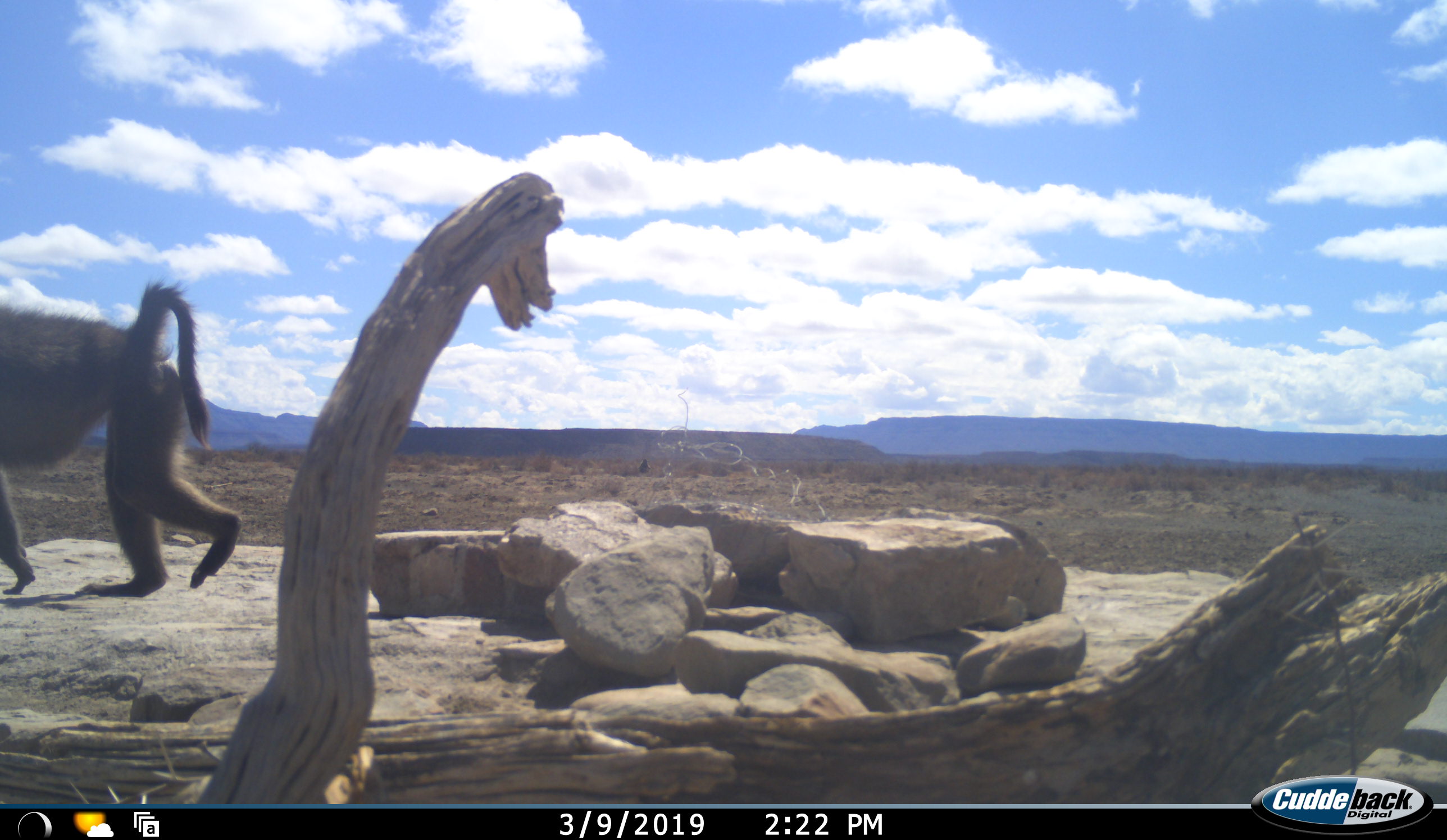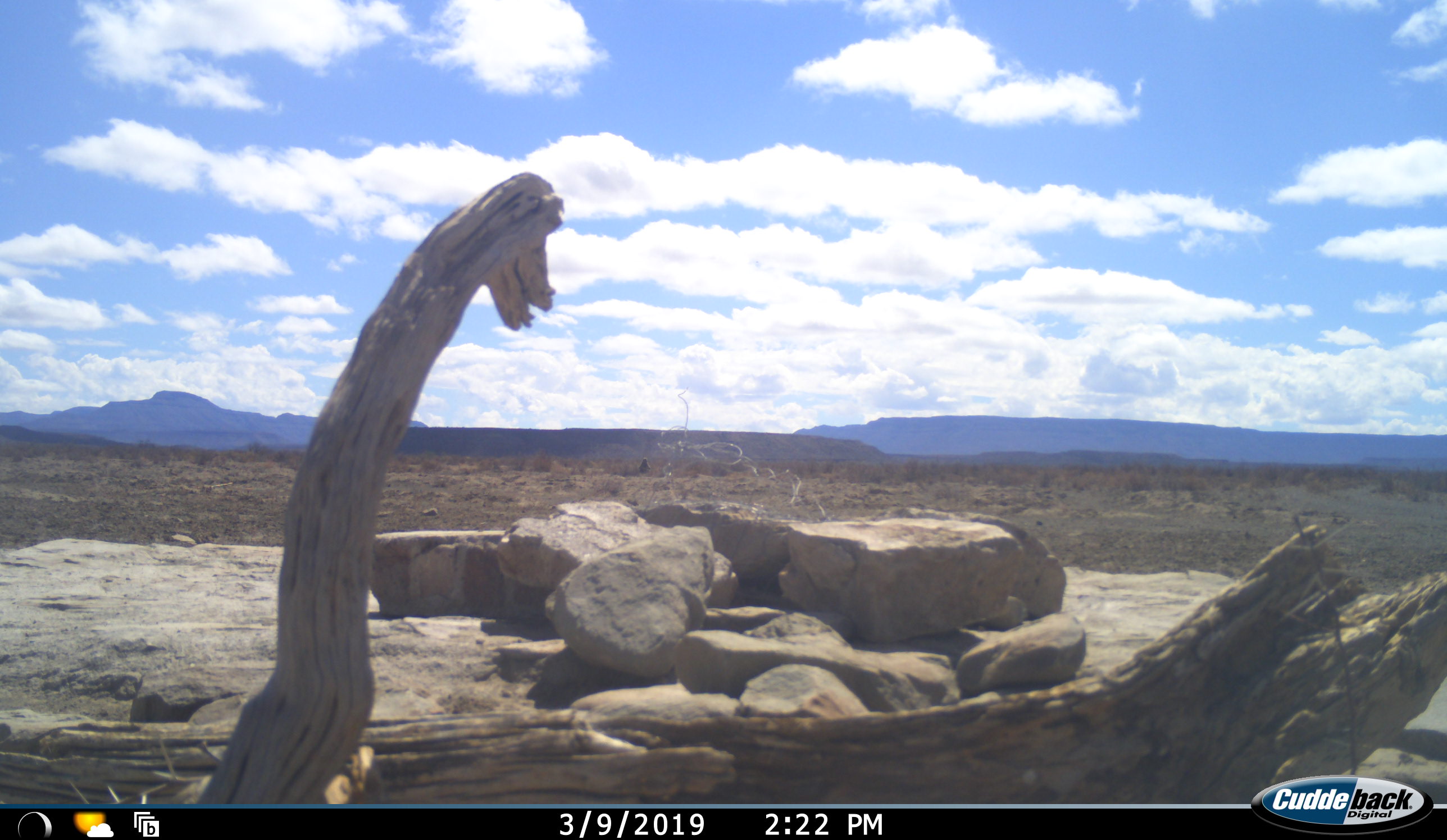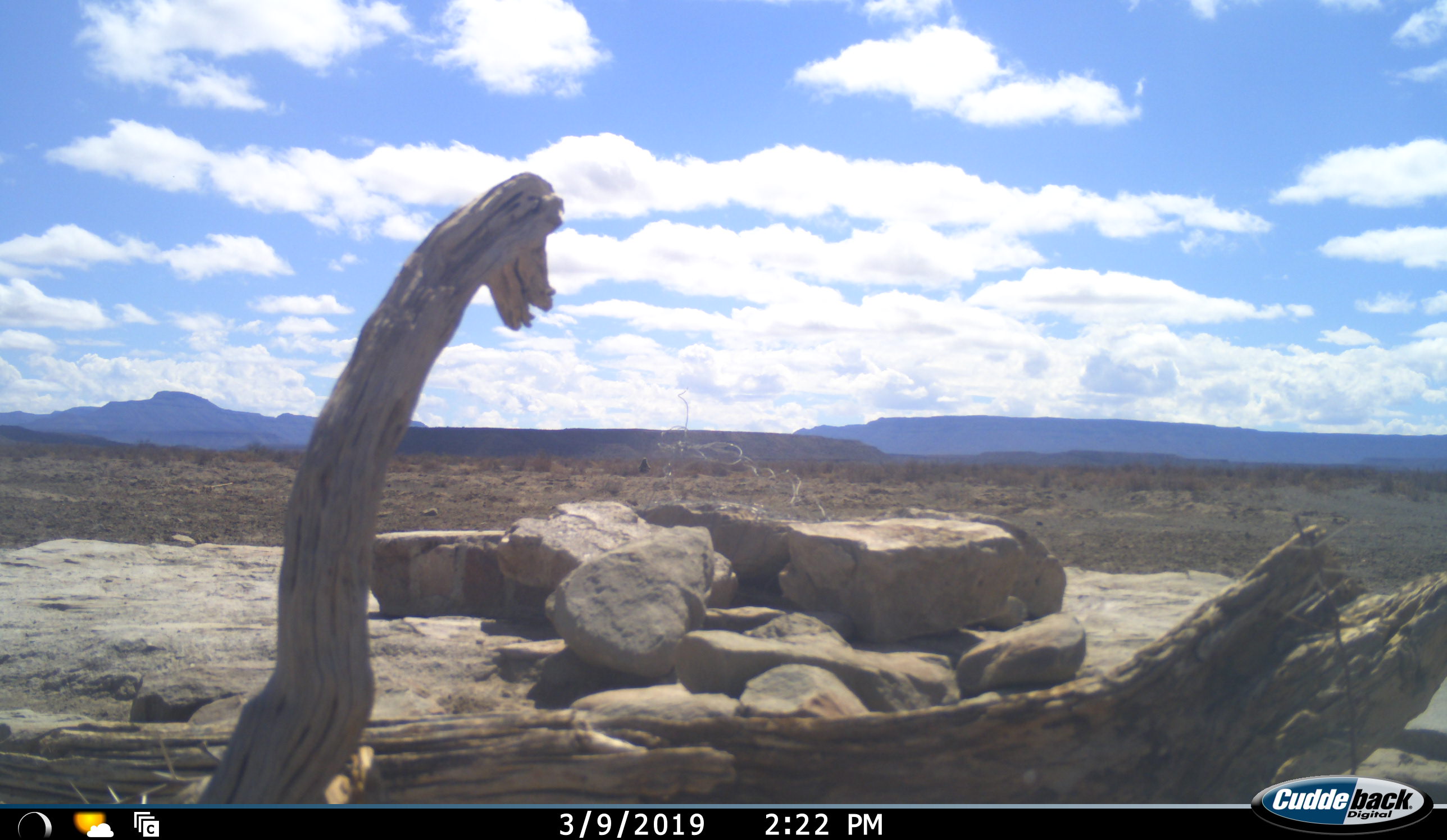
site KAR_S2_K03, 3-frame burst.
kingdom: Animalia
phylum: Chordata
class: Mammalia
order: Primates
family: Cercopithecidae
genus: Papio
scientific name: Papio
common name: baboon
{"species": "baboon (Papio)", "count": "1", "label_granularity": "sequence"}